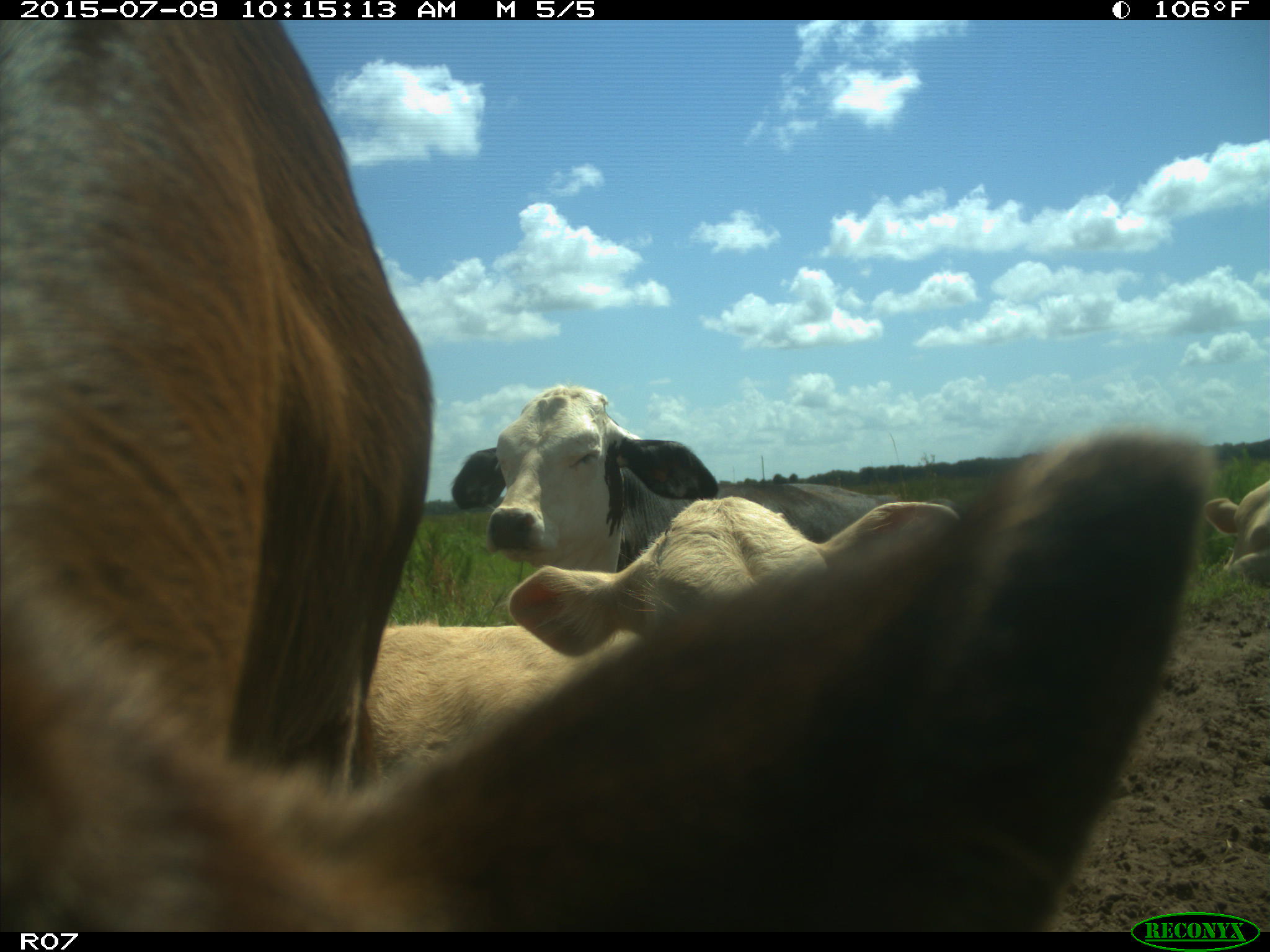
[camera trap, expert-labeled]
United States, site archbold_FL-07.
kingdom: Animalia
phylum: Chordata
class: Mammalia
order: Artiodactyla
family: Bovidae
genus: Bos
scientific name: Bos taurus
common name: domestic cow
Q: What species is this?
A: Bos taurus (domestic cow).